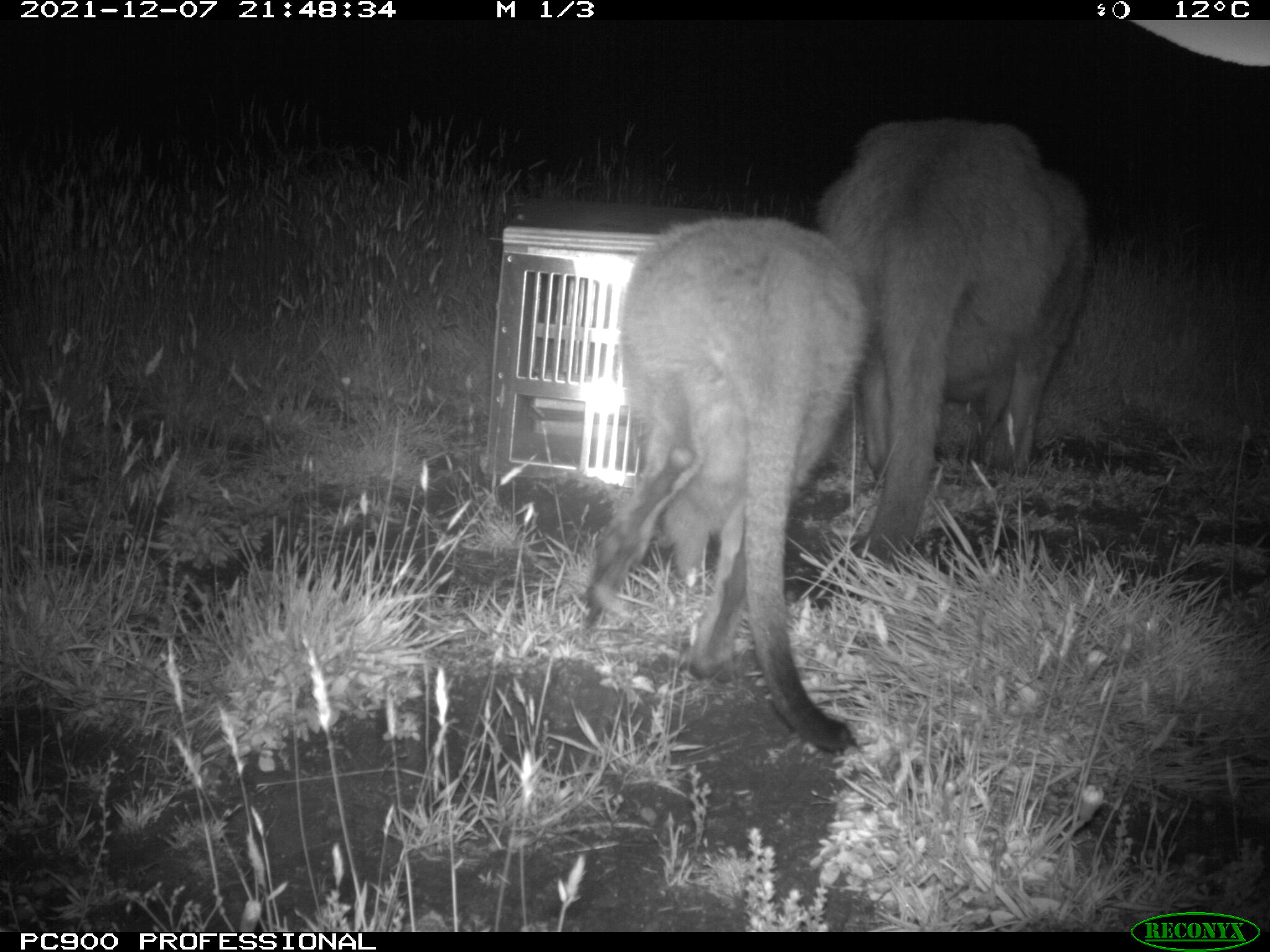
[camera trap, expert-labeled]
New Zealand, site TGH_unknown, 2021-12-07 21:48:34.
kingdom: Animalia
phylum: Chordata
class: Mammalia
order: Diprotodontia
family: Macropodidae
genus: Notamacropus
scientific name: Notamacropus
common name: wallaby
Wallaby (Notamacropus).